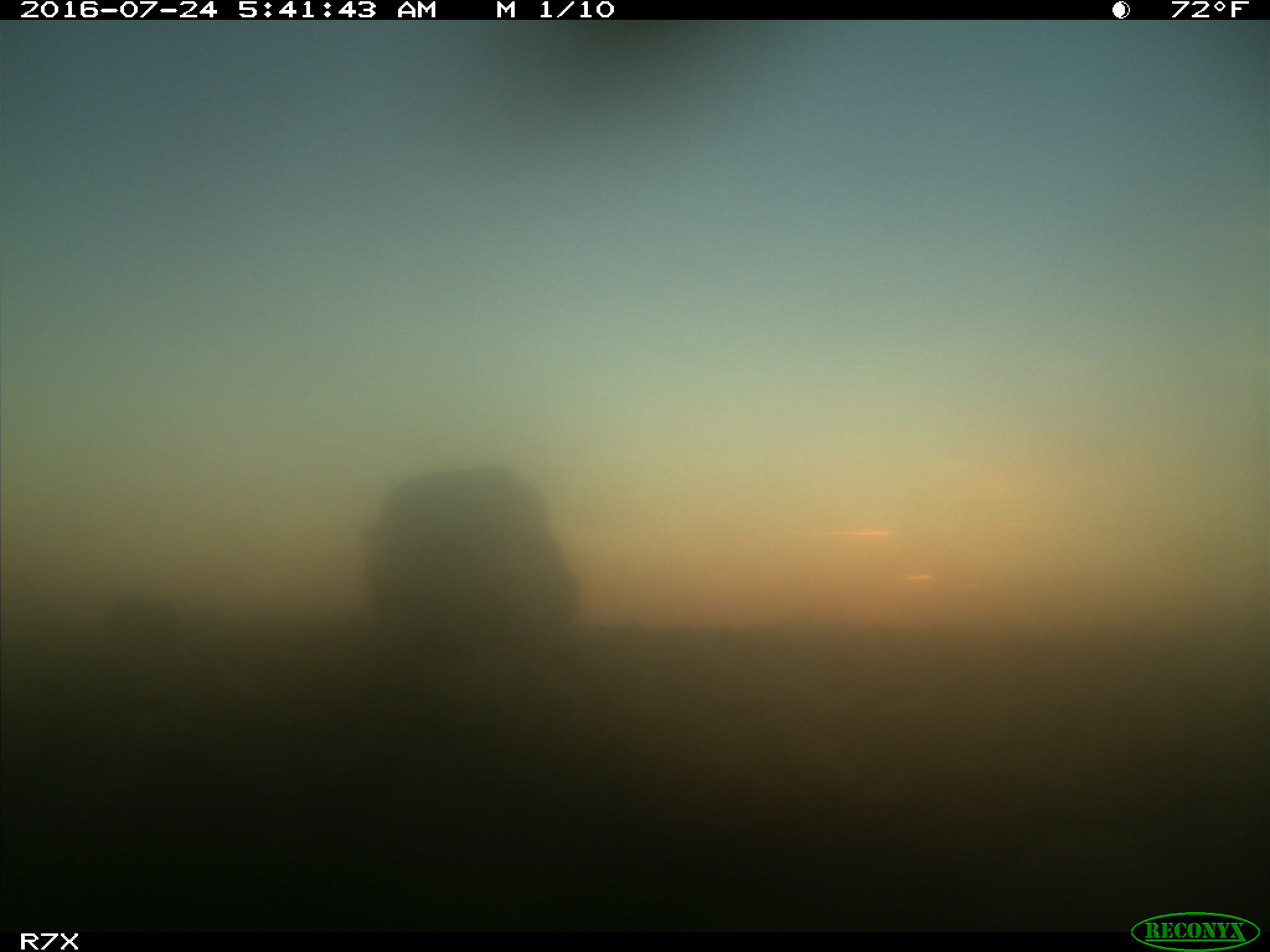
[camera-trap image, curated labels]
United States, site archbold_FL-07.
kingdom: Animalia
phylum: Chordata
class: Mammalia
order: Artiodactyla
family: Bovidae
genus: Bos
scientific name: Bos taurus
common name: domestic cow